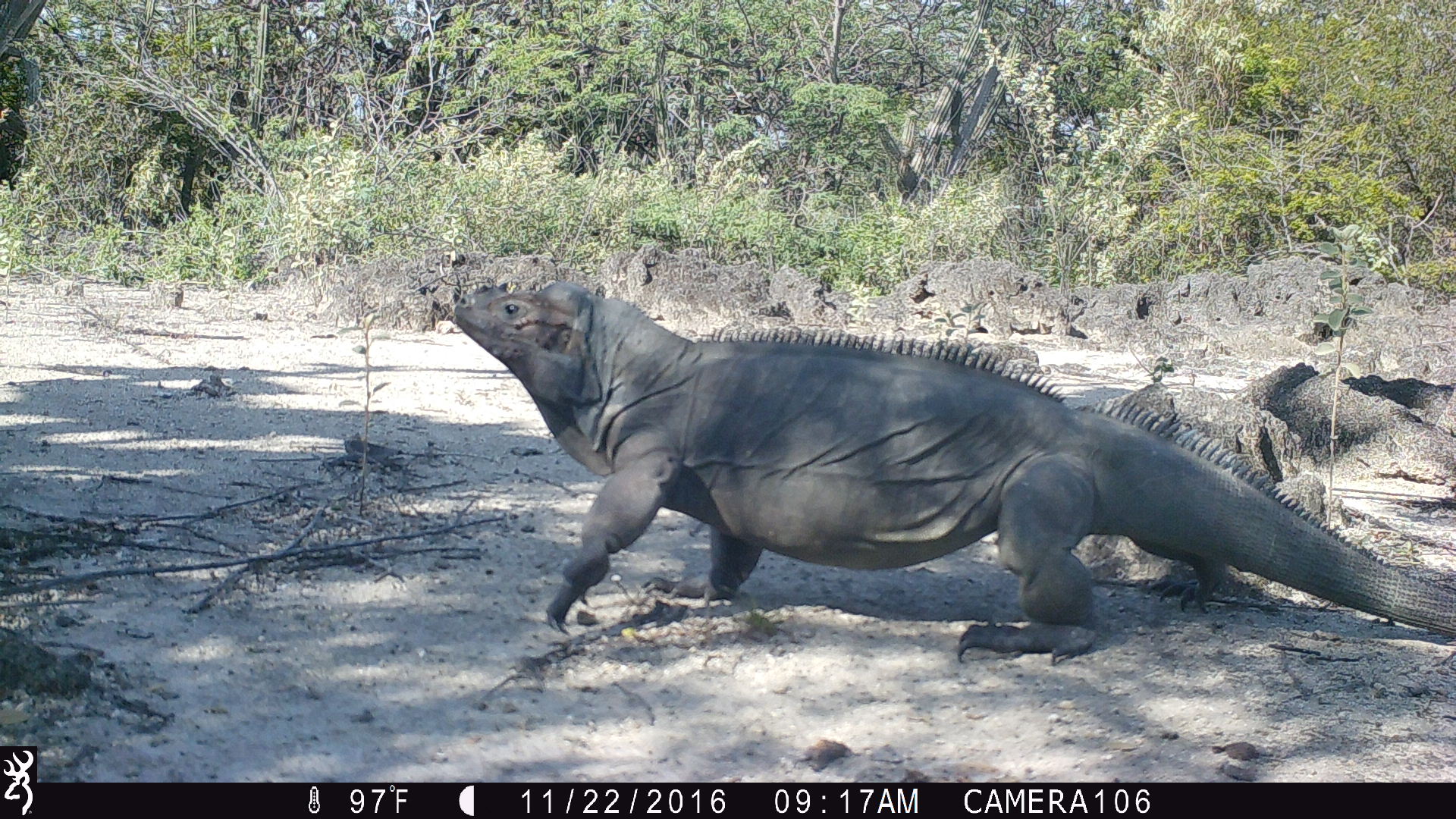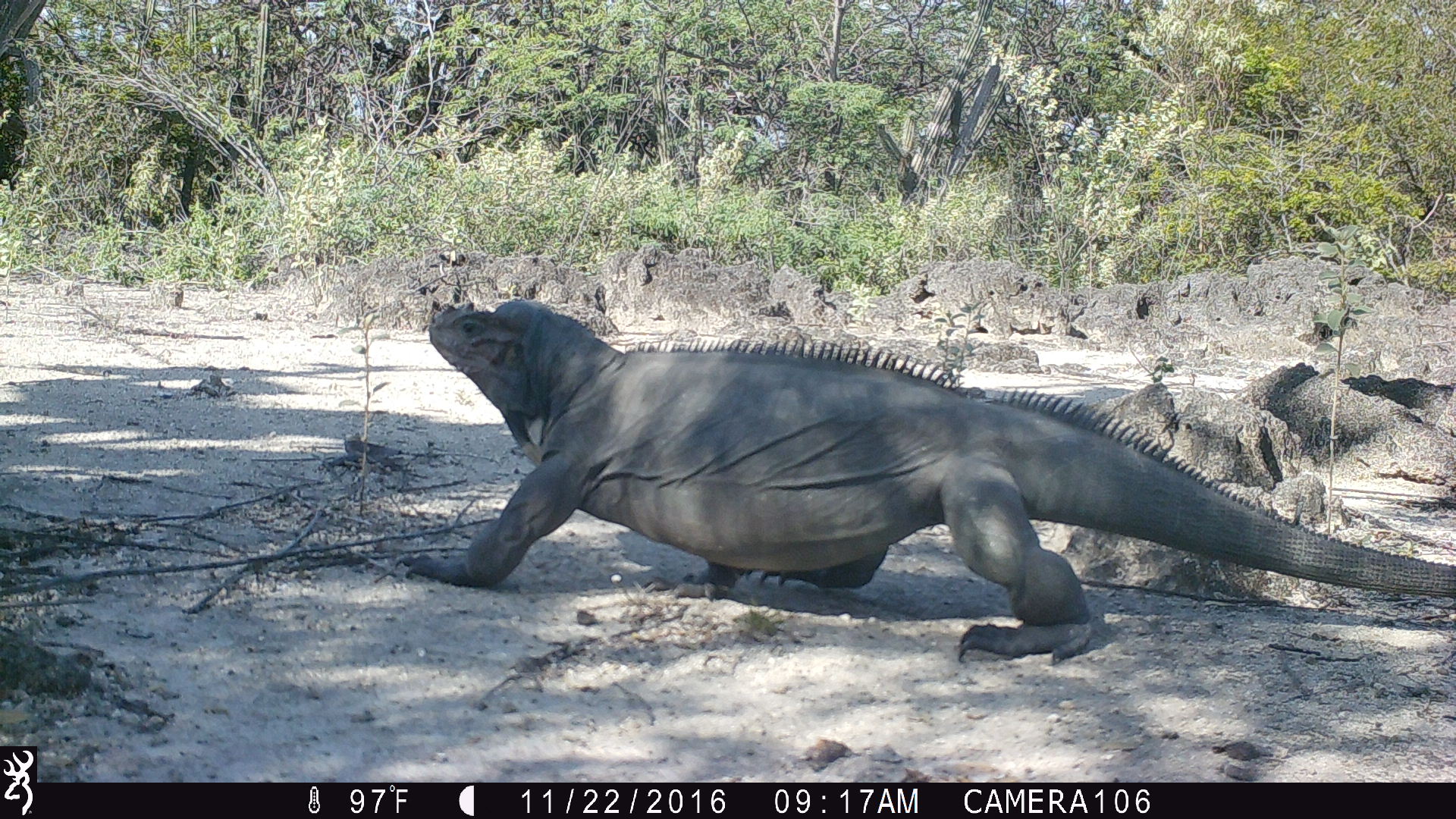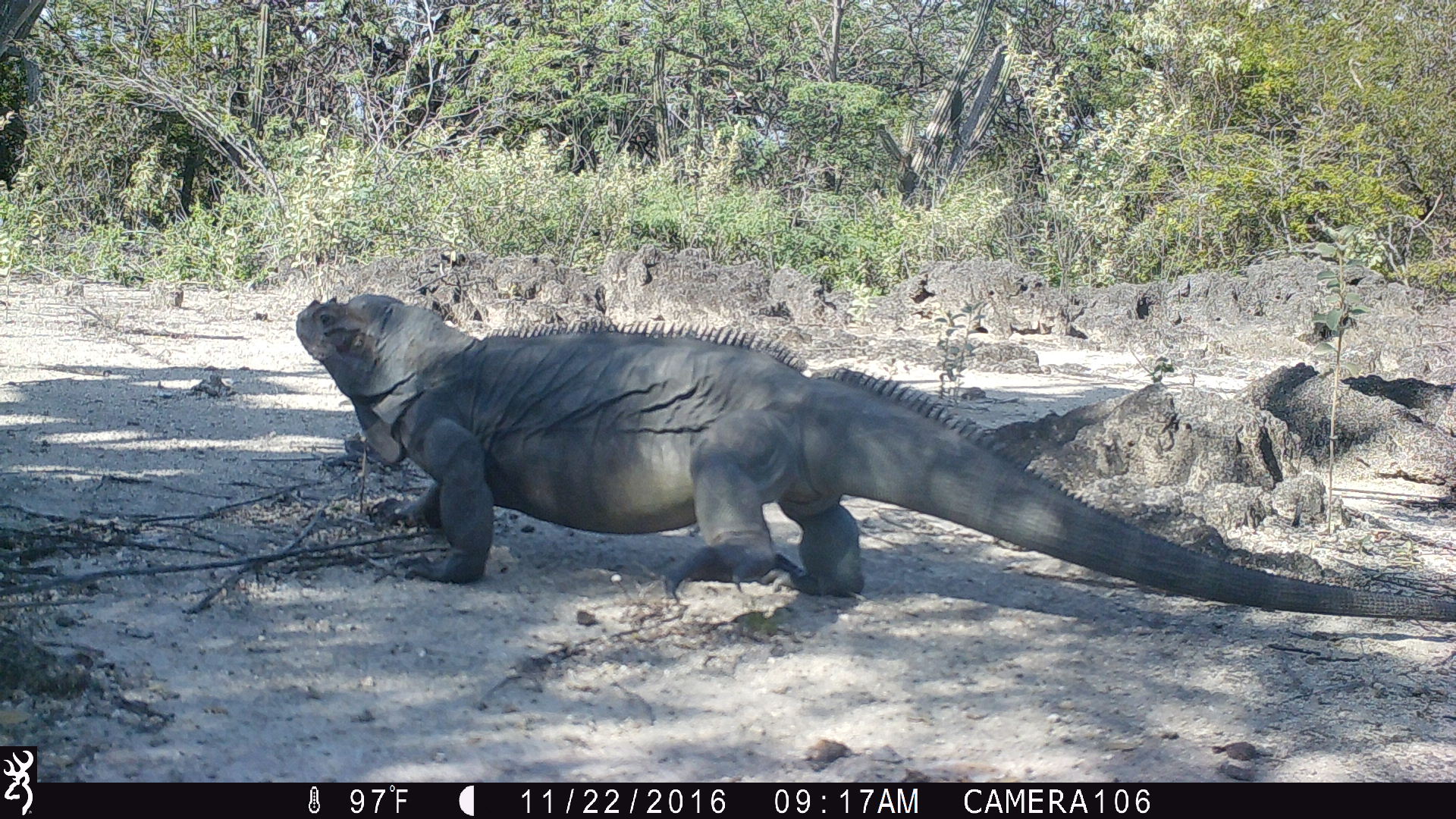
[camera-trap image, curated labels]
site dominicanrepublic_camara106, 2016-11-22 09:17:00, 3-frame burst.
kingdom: Animalia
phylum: Chordata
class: Reptilia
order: Squamata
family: Iguanidae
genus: Iguana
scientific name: Iguana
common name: typical iguanas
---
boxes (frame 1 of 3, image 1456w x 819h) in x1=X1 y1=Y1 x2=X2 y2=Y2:
iguana: x1=444 y1=275 x2=1456 y2=670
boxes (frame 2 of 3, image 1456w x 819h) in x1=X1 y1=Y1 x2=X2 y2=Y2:
iguana: x1=429 y1=291 x2=1448 y2=658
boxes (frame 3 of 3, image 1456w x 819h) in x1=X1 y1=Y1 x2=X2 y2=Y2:
iguana: x1=297 y1=290 x2=1342 y2=609